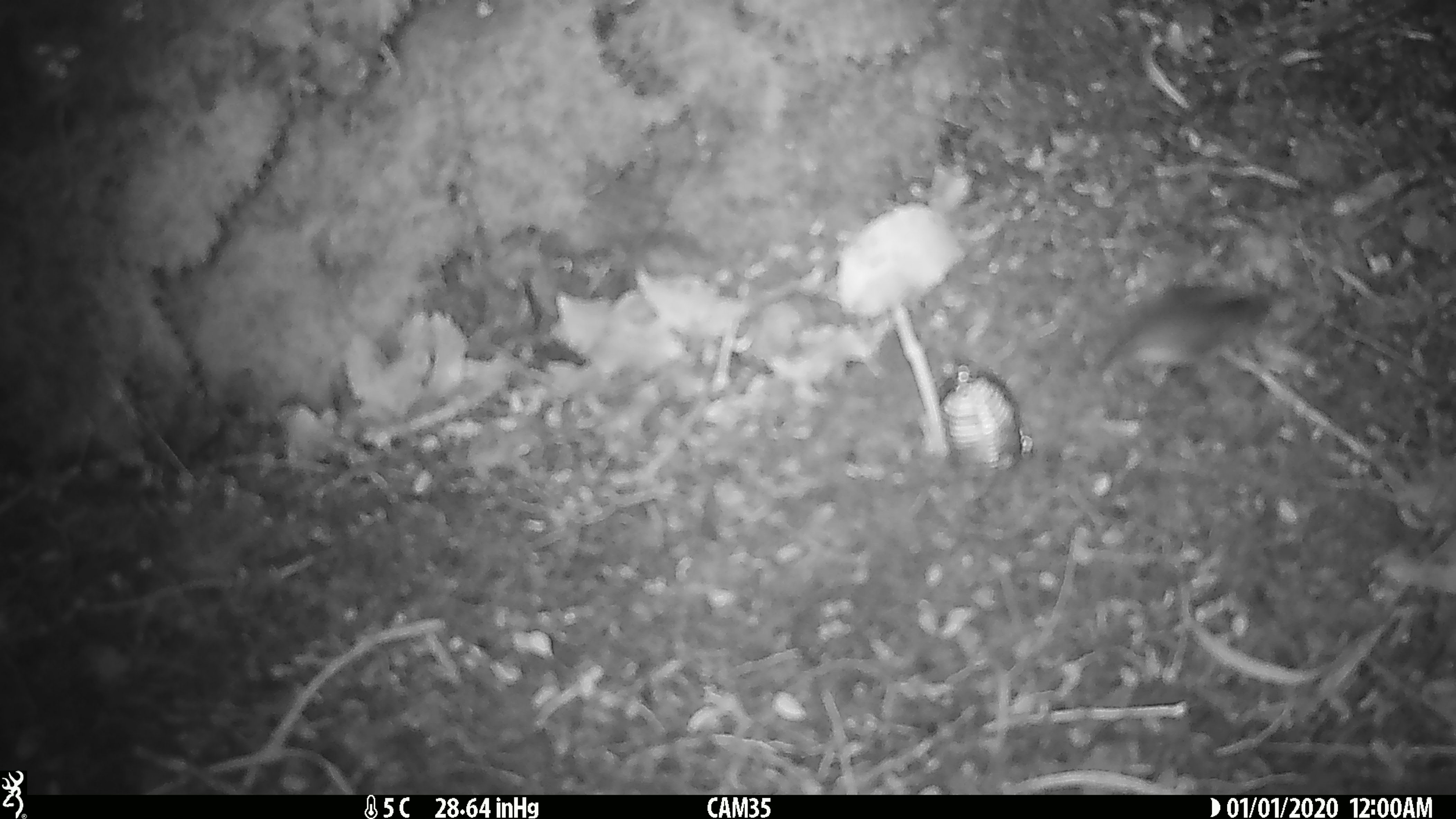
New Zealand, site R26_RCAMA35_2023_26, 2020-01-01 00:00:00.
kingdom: Animalia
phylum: Chordata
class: Mammalia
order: Rodentia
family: Muridae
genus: Mus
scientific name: Mus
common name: mouse